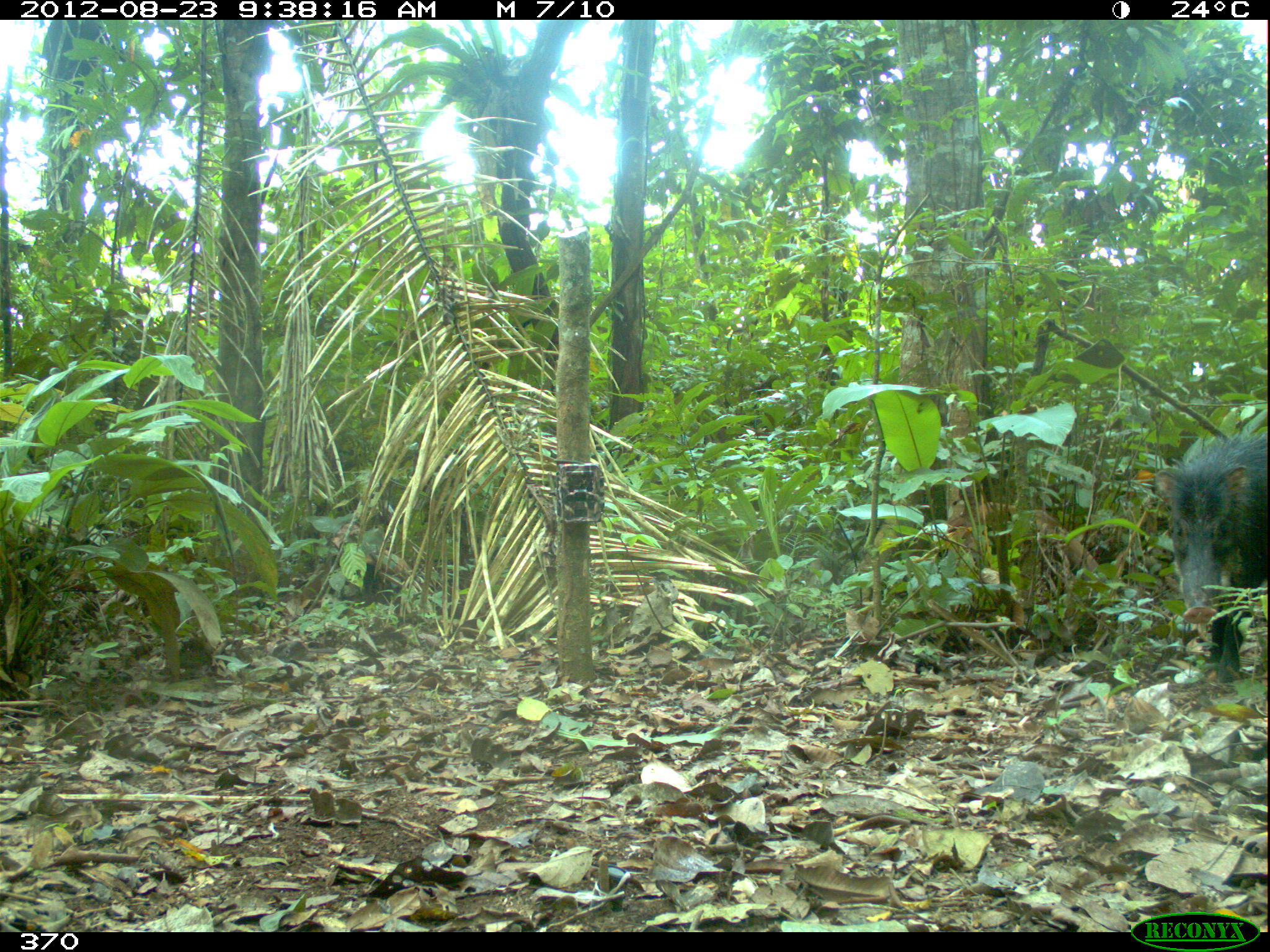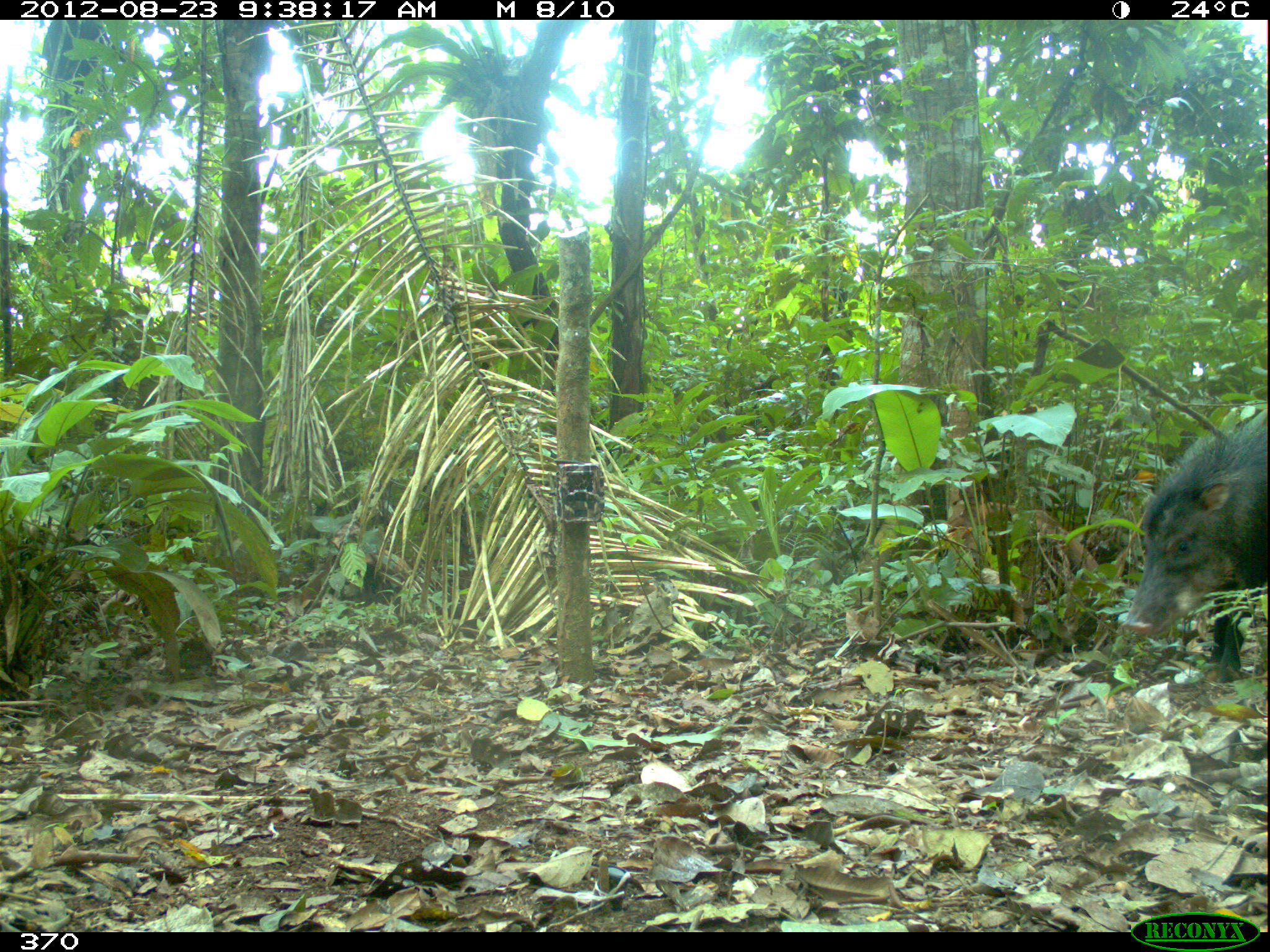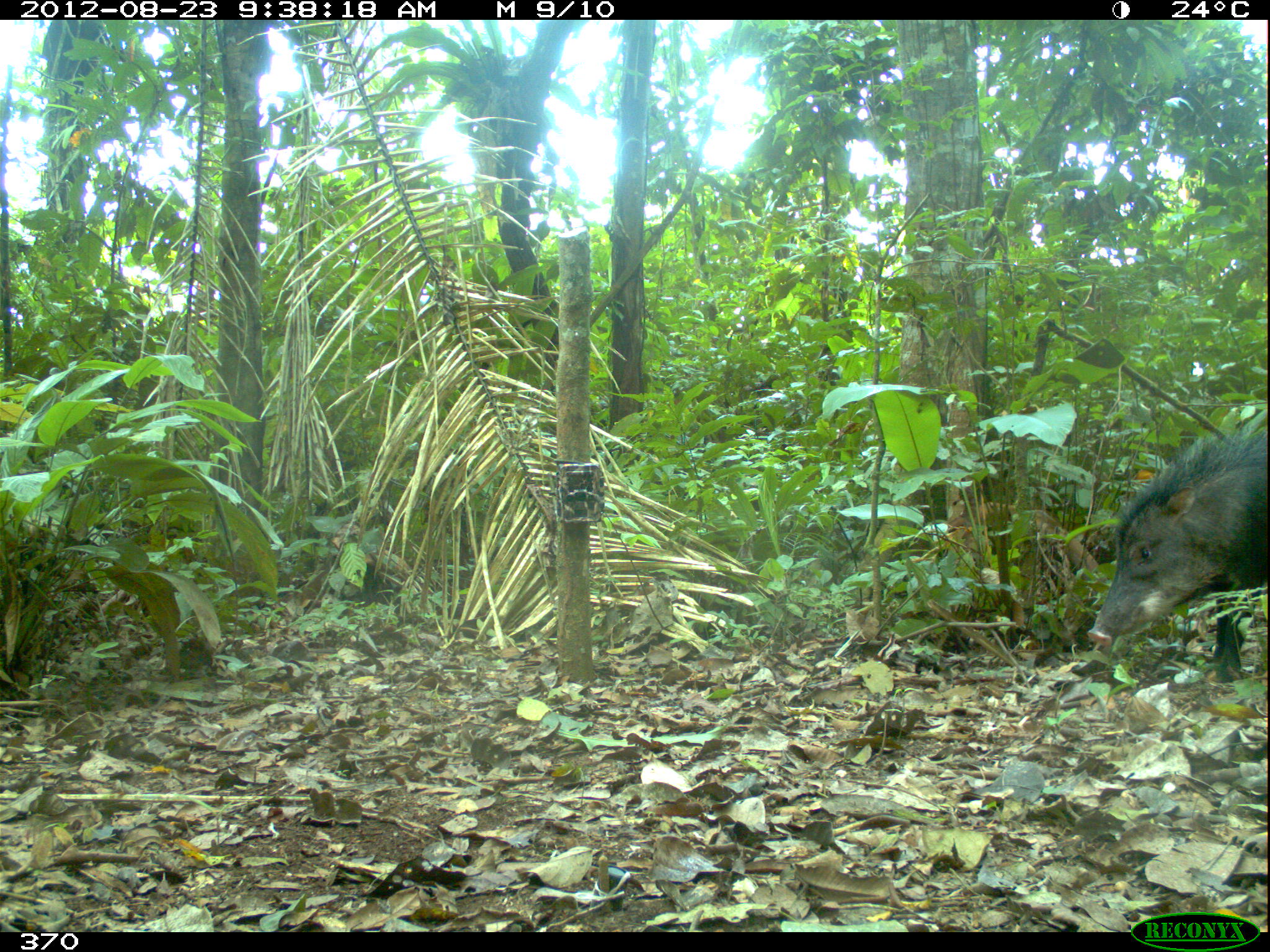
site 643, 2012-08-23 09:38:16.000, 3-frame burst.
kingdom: Animalia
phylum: Chordata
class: Mammalia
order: Artiodactyla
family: Tayassuidae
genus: Tayassu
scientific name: Tayassu pecari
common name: white-lipped peccary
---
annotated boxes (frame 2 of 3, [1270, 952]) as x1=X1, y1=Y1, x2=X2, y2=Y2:
tayassu pecari: x1=1119, y1=418, x2=1266, y2=683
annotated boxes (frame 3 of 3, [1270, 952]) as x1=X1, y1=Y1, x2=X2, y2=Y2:
tayassu pecari: x1=1086, y1=423, x2=1266, y2=682